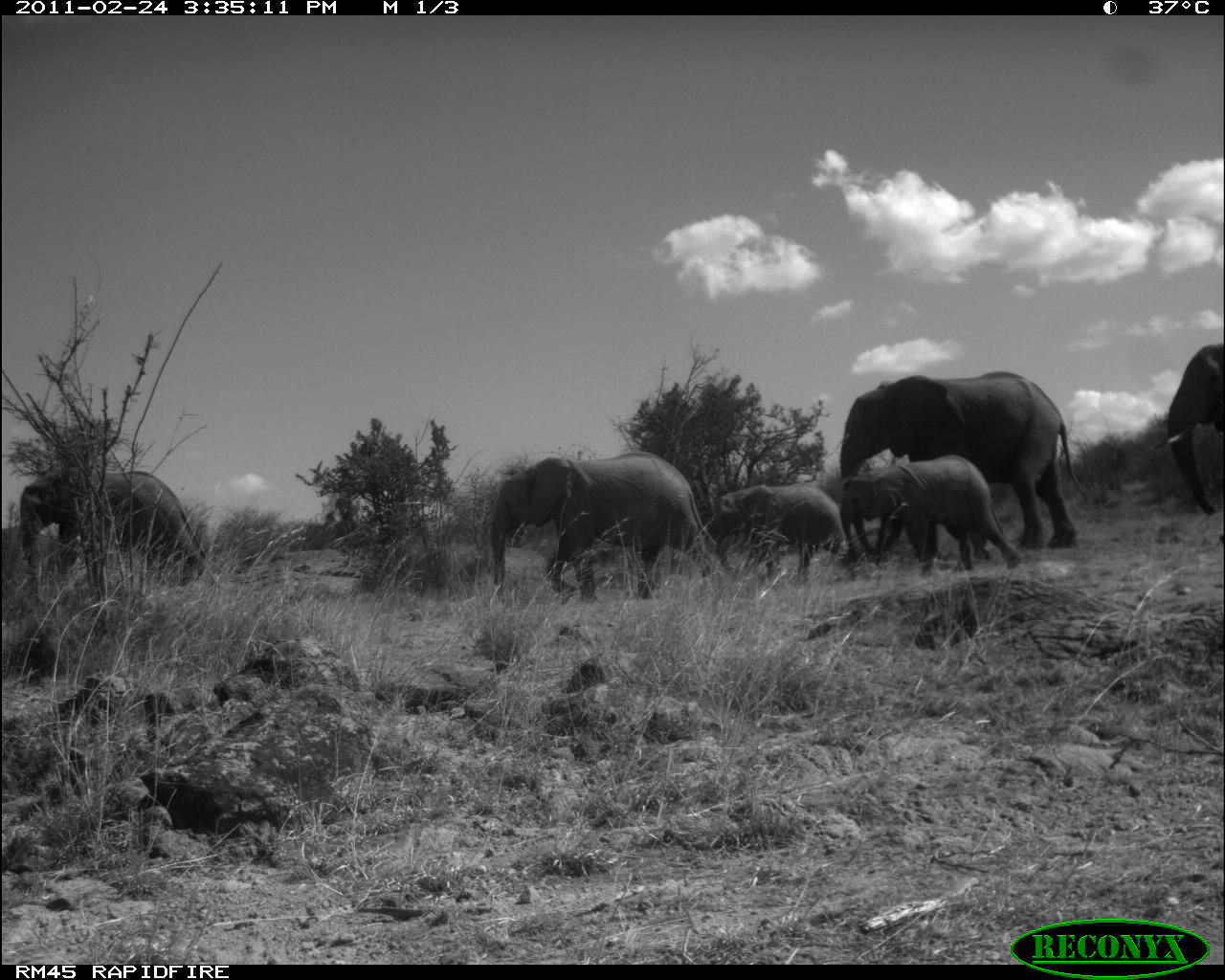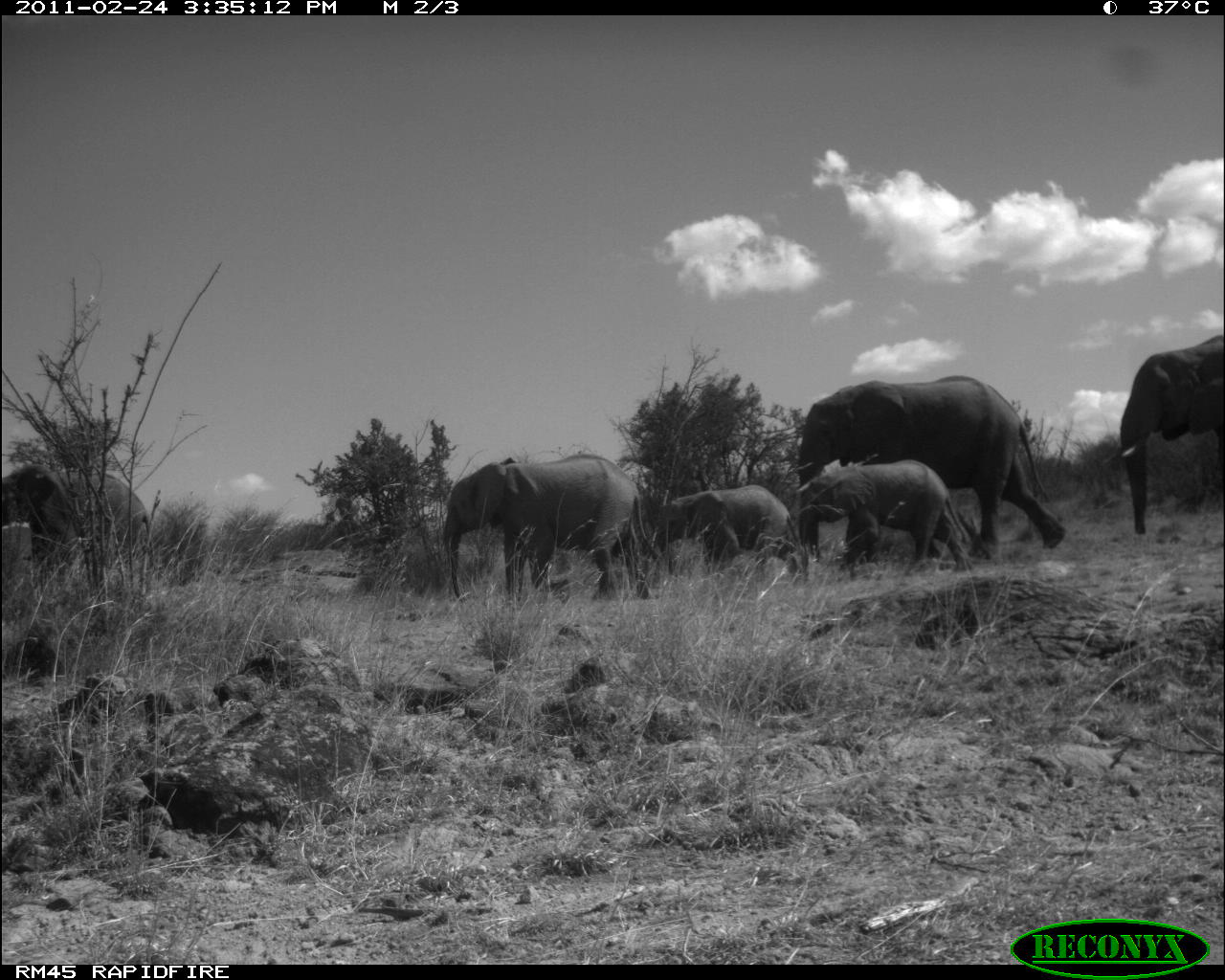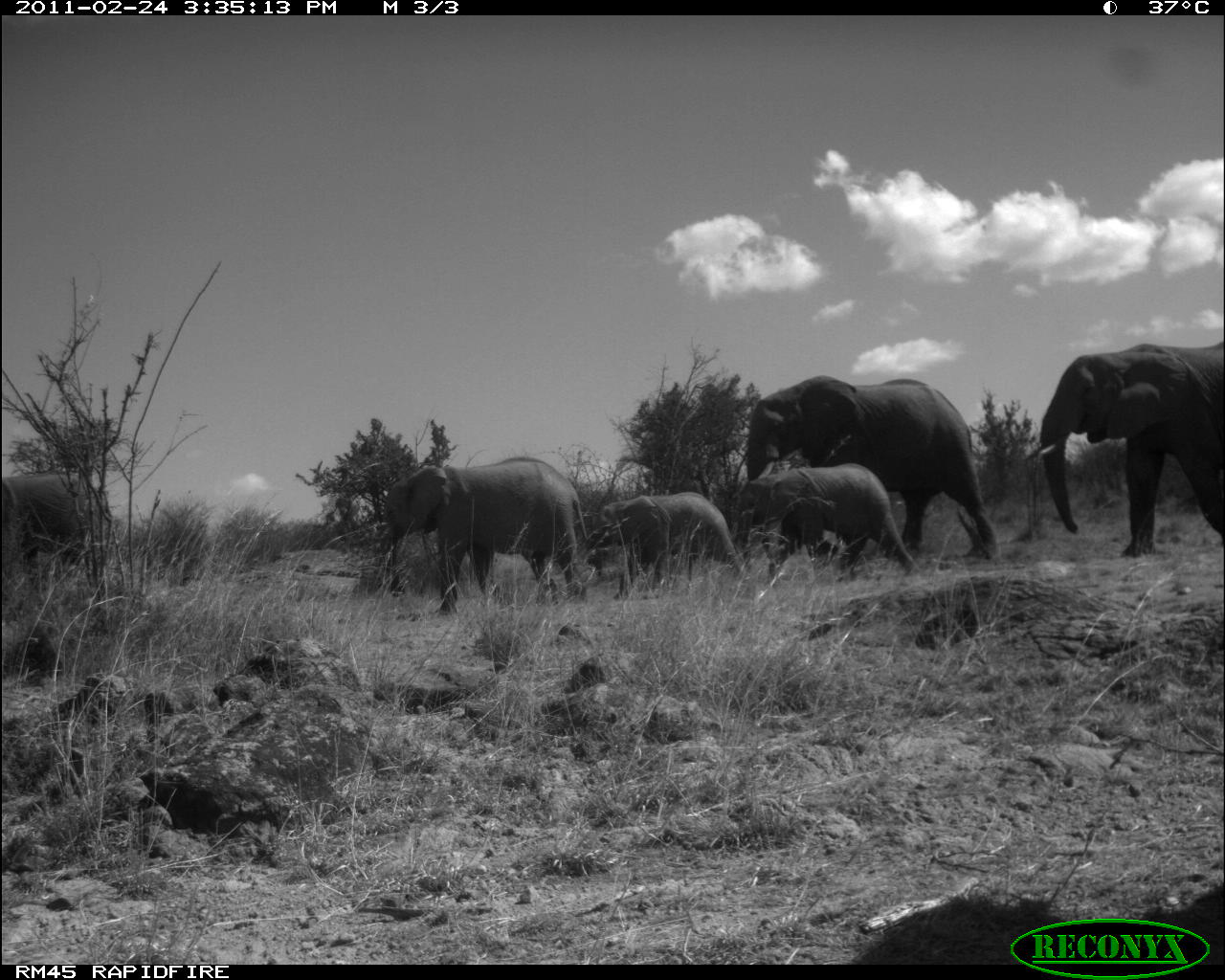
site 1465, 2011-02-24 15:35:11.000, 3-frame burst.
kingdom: Animalia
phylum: Chordata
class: Mammalia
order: Proboscidea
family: Elephantidae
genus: Loxodonta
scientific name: Loxodonta africana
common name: african bush elephant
Loxodonta africana (african bush elephant), count 6.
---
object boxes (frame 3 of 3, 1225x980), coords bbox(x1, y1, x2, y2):
loxodonta africana: bbox(745, 375, 999, 558); bbox(1028, 341, 1223, 558); bbox(376, 456, 591, 613); bbox(733, 462, 919, 588); bbox(584, 491, 738, 599); bbox(2, 474, 115, 607)